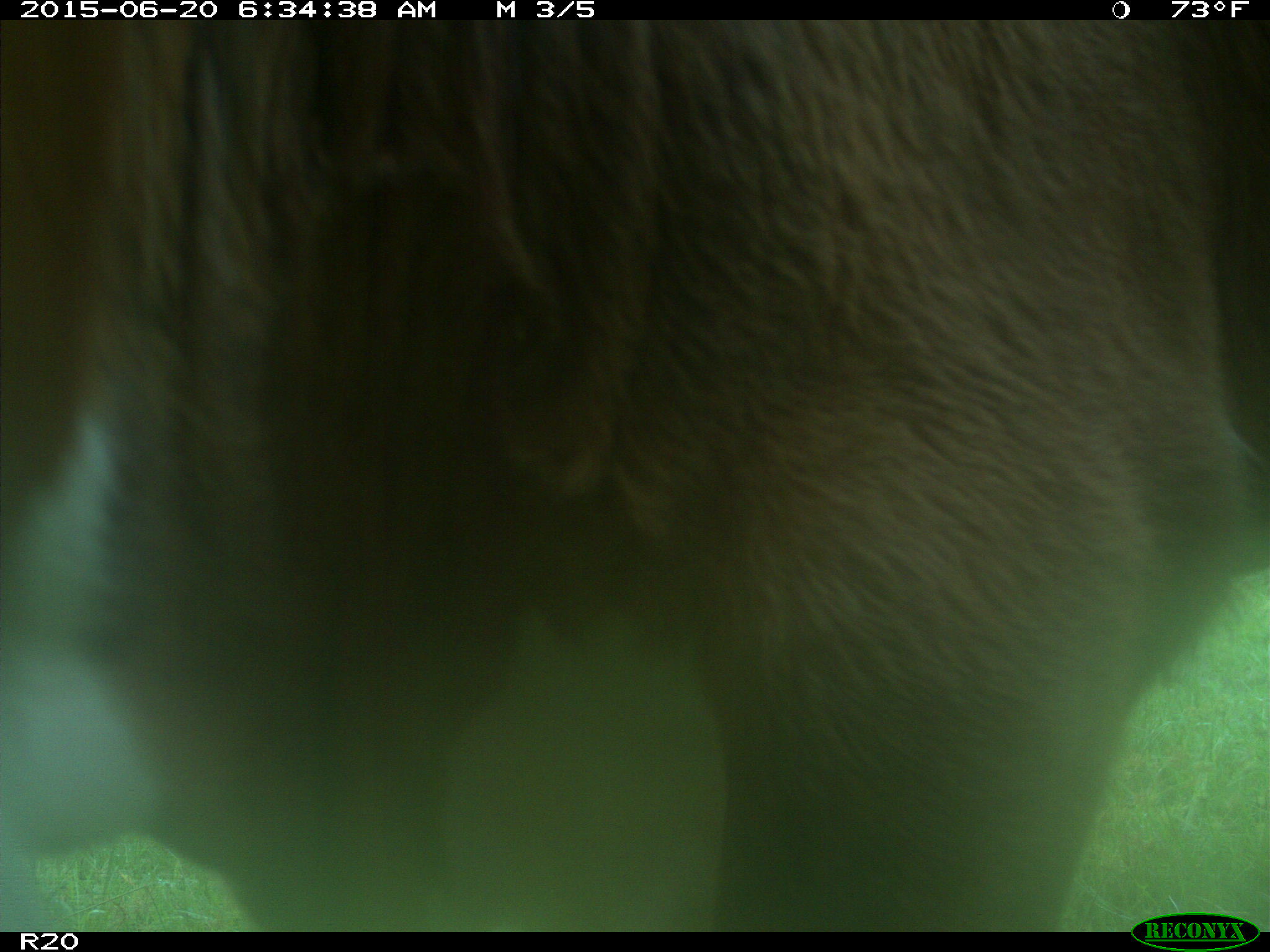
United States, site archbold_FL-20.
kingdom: Animalia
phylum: Chordata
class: Mammalia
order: Artiodactyla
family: Bovidae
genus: Bos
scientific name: Bos taurus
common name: domestic cow